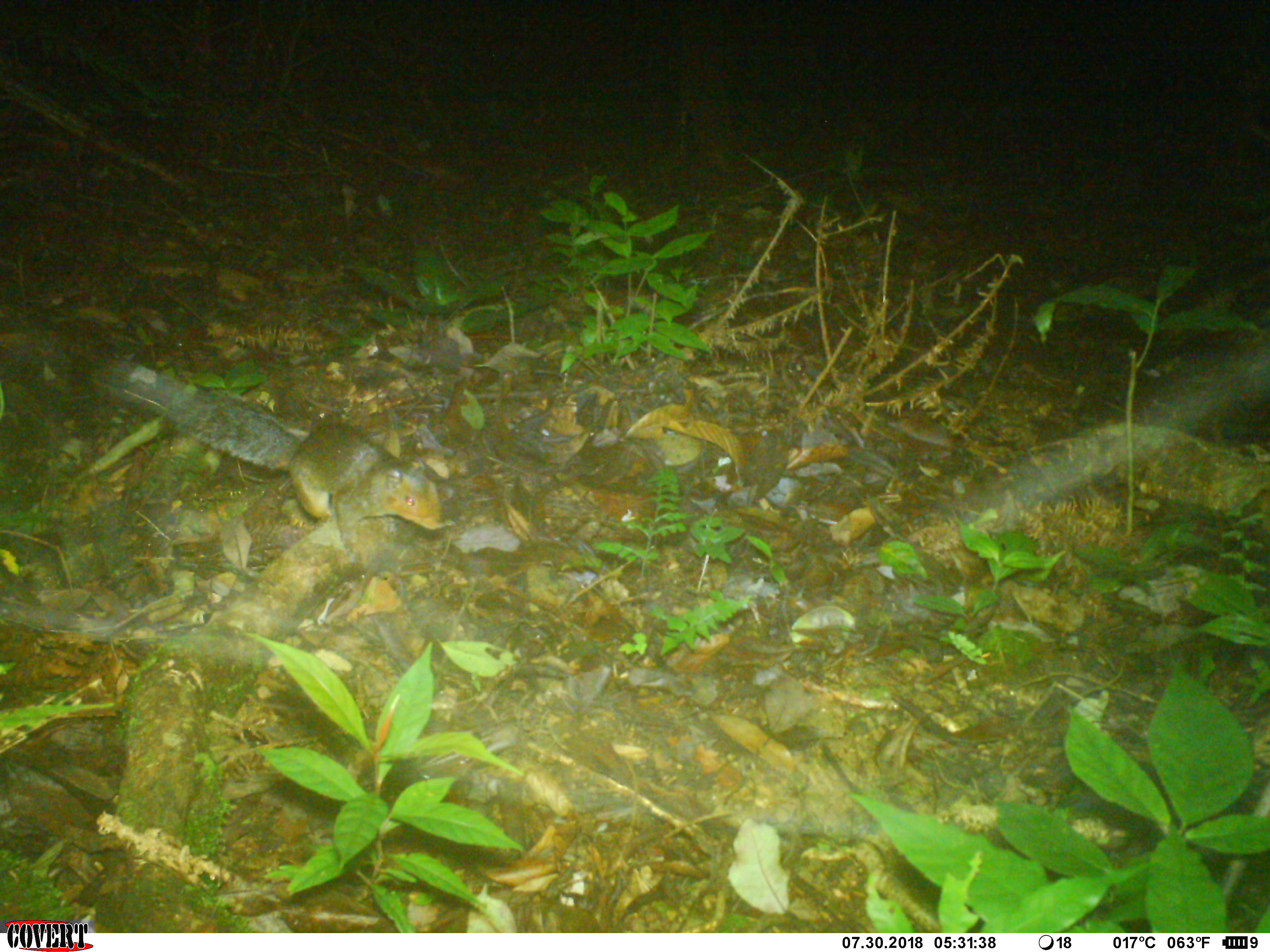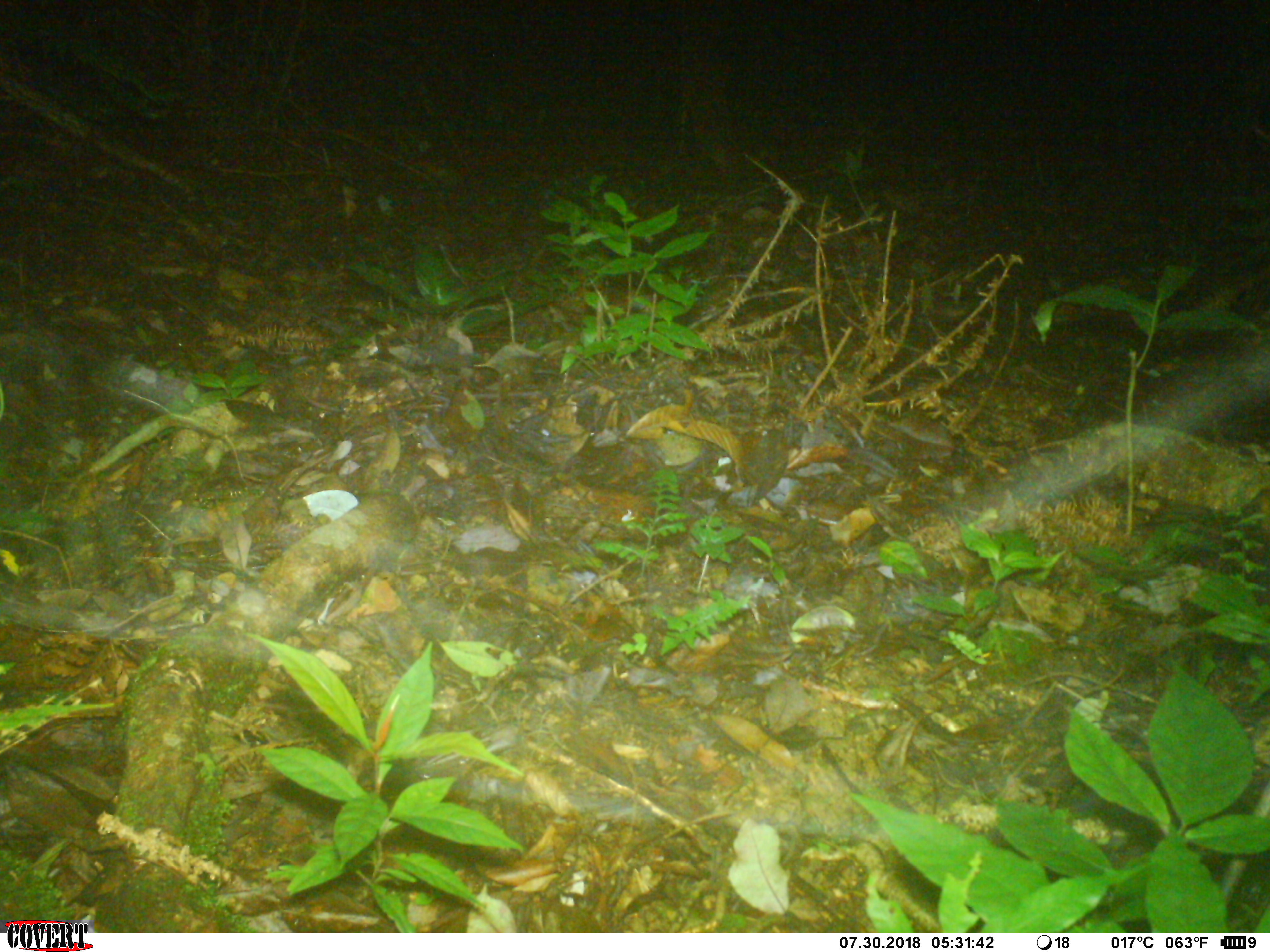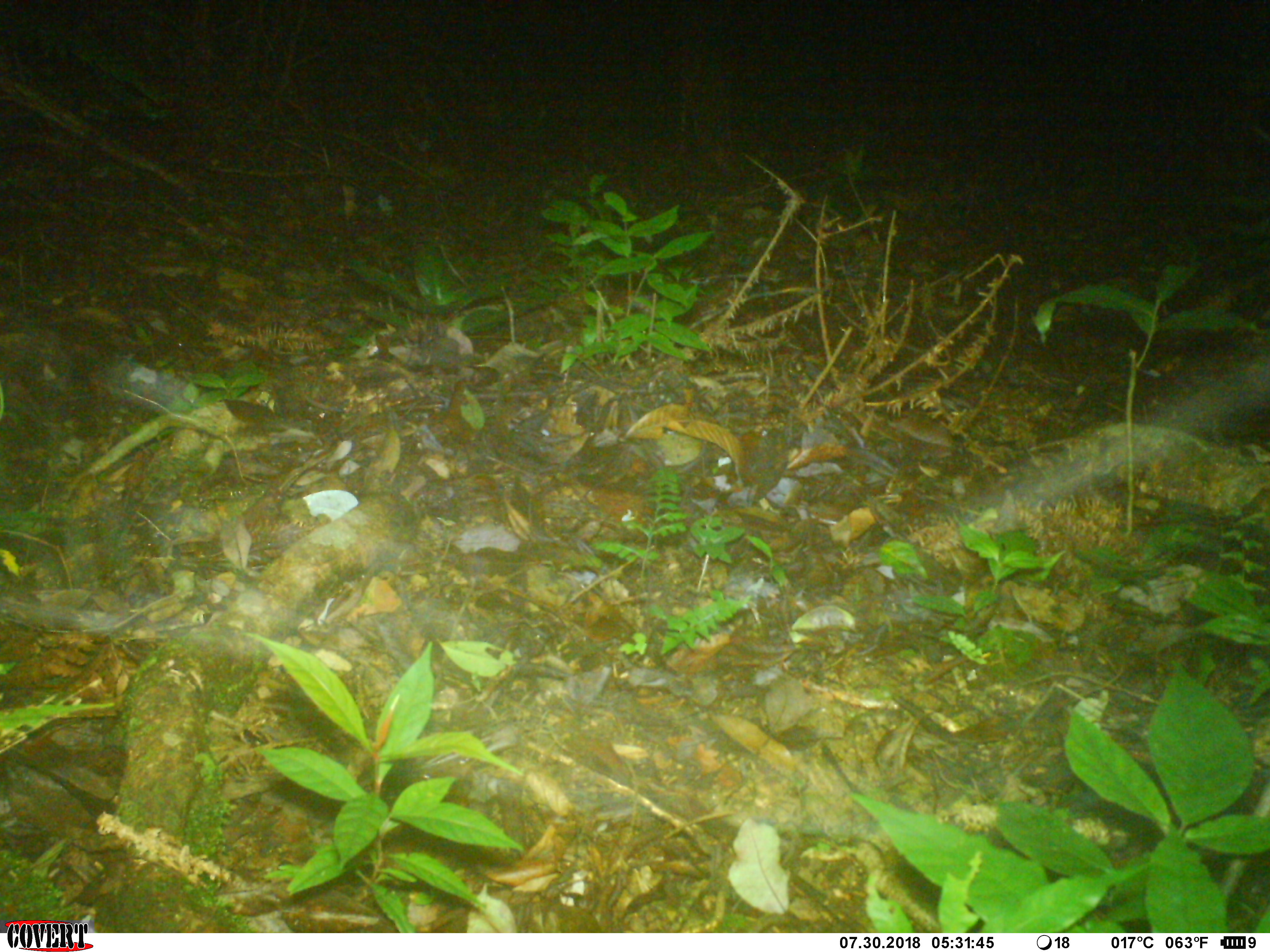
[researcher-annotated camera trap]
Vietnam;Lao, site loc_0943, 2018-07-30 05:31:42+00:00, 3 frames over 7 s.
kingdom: Animalia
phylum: Chordata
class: Mammalia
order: Rodentia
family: Sciuridae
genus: Dremomys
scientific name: Dremomys rufigenis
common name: red-cheeked squirrel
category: red cheeked squirrel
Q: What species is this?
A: Red cheeked squirrel (red-cheeked squirrel) (Dremomys rufigenis).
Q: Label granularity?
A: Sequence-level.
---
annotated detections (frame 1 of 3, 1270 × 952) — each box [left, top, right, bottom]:
red cheeked squirrel: [83, 351, 460, 568]